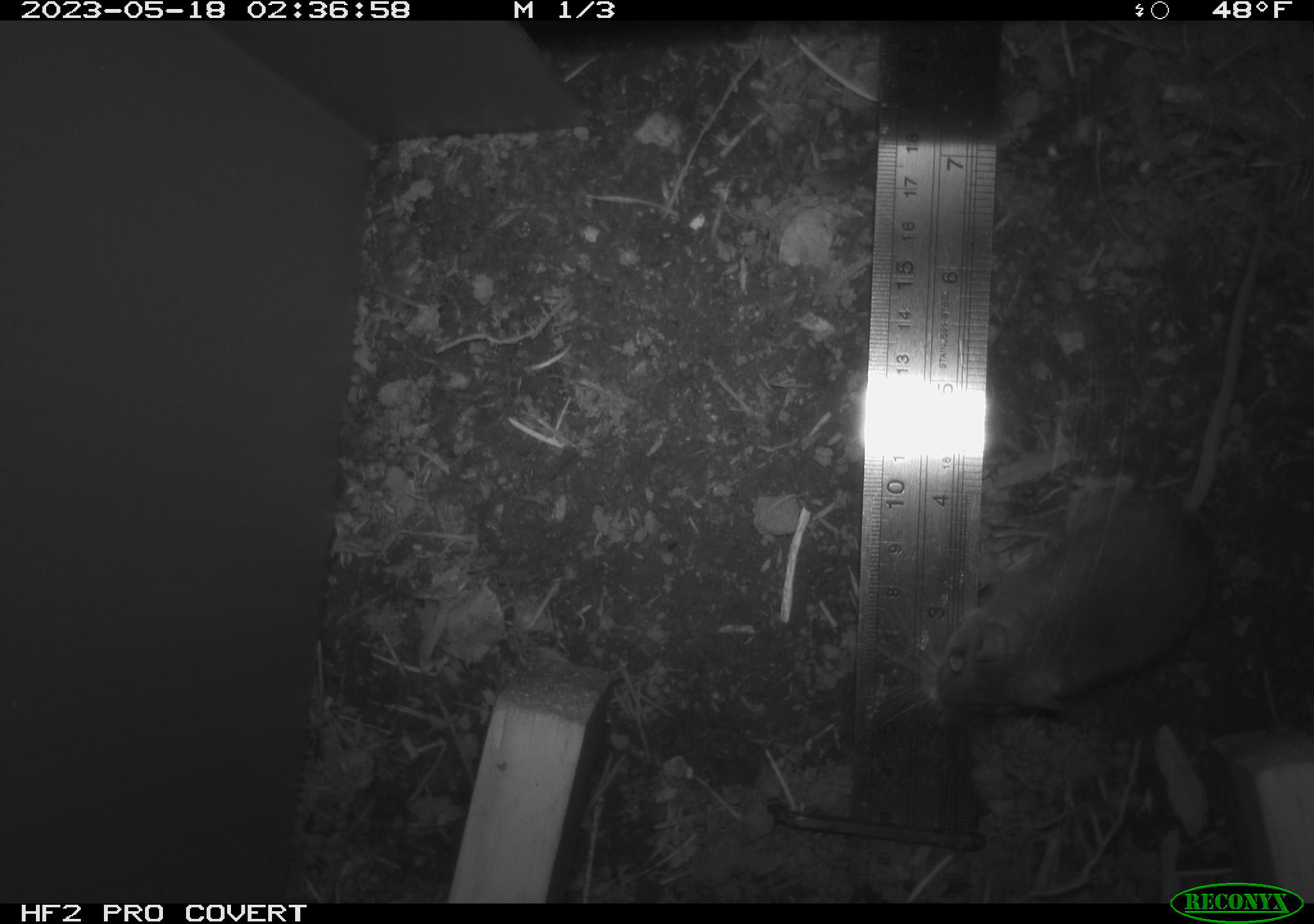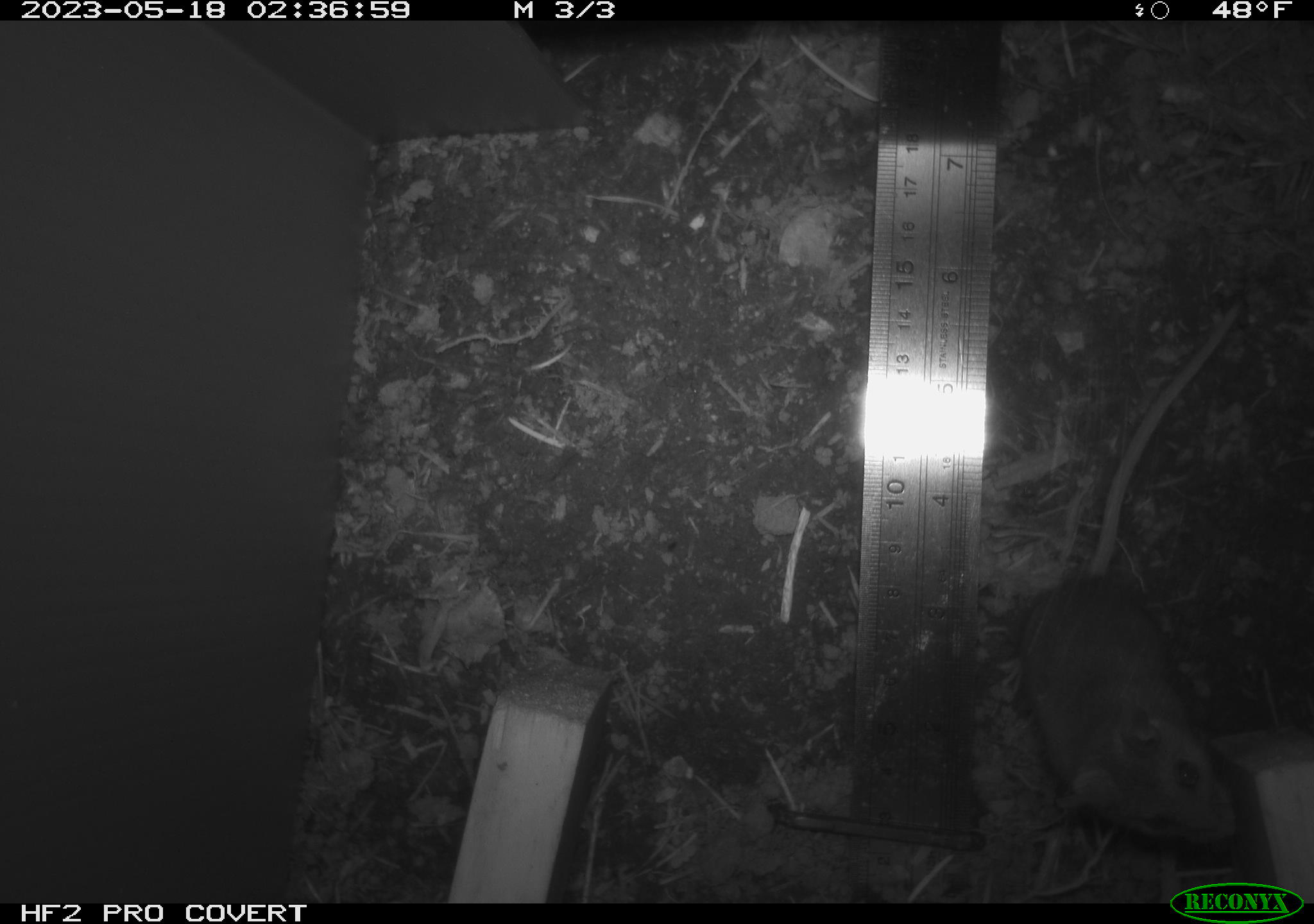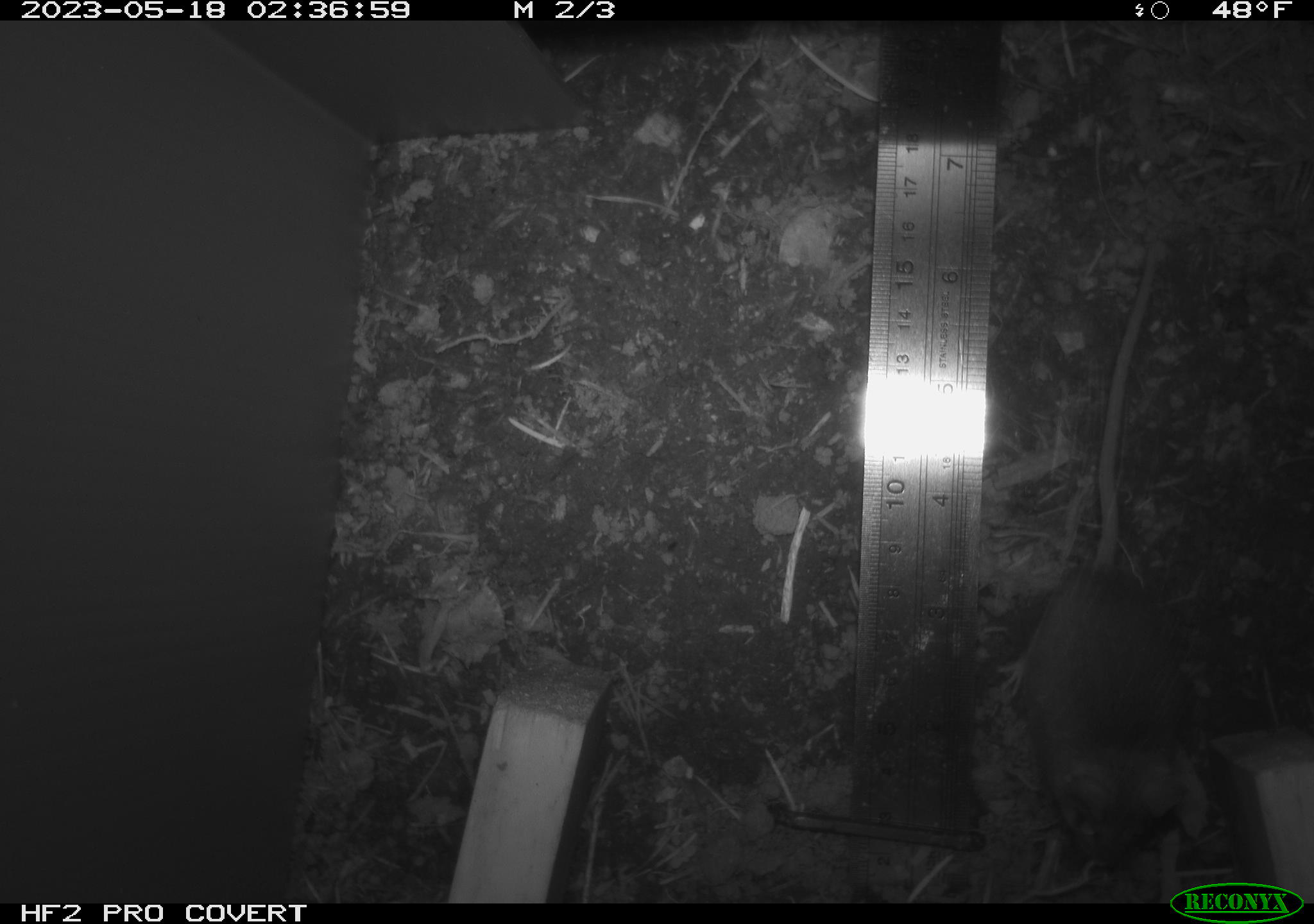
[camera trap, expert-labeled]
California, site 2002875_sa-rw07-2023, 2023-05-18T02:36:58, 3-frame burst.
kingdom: Animalia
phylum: Chordata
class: Mammalia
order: Rodentia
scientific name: Rodentia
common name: mouse species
Mouse species (Rodentia).